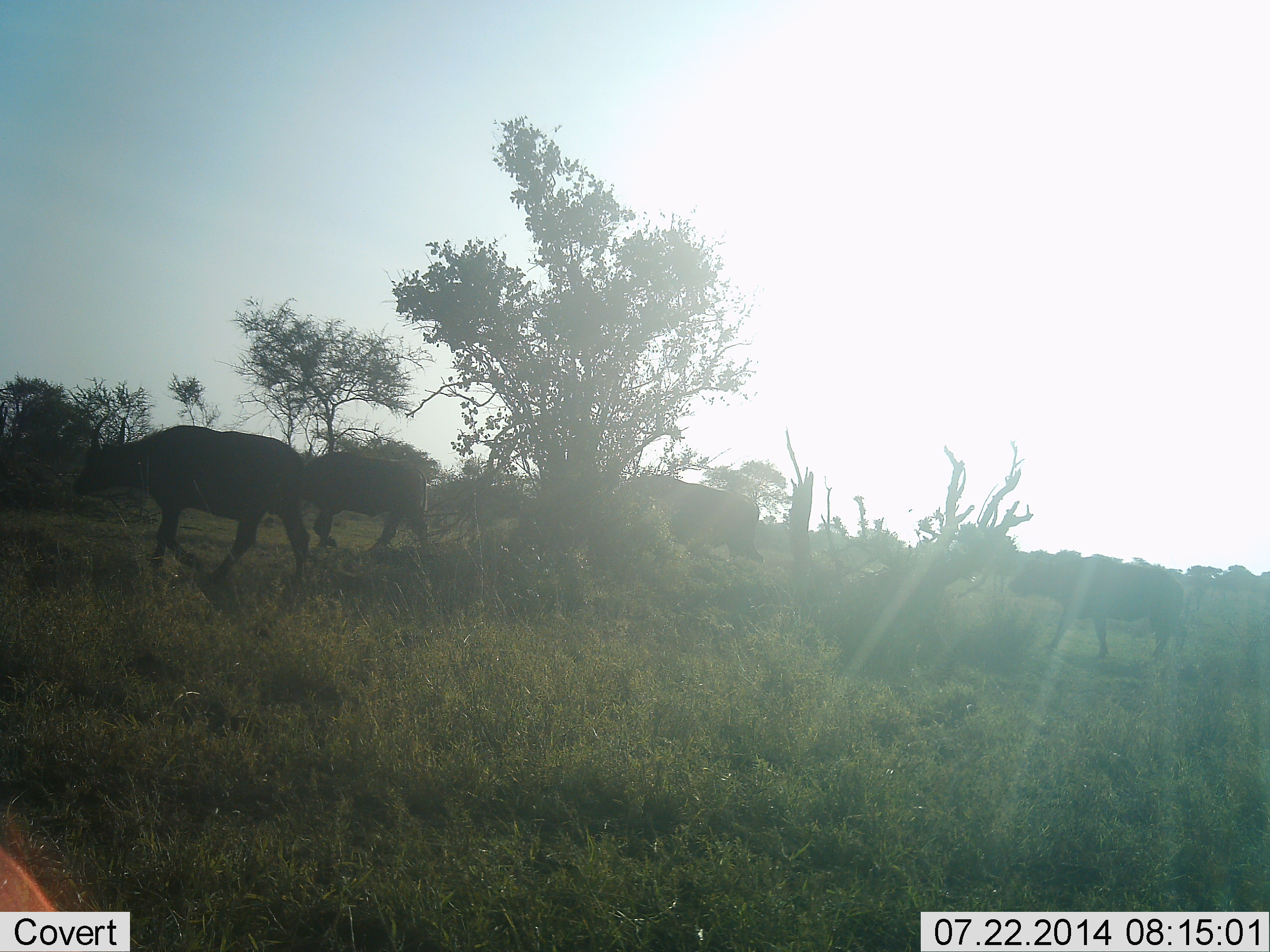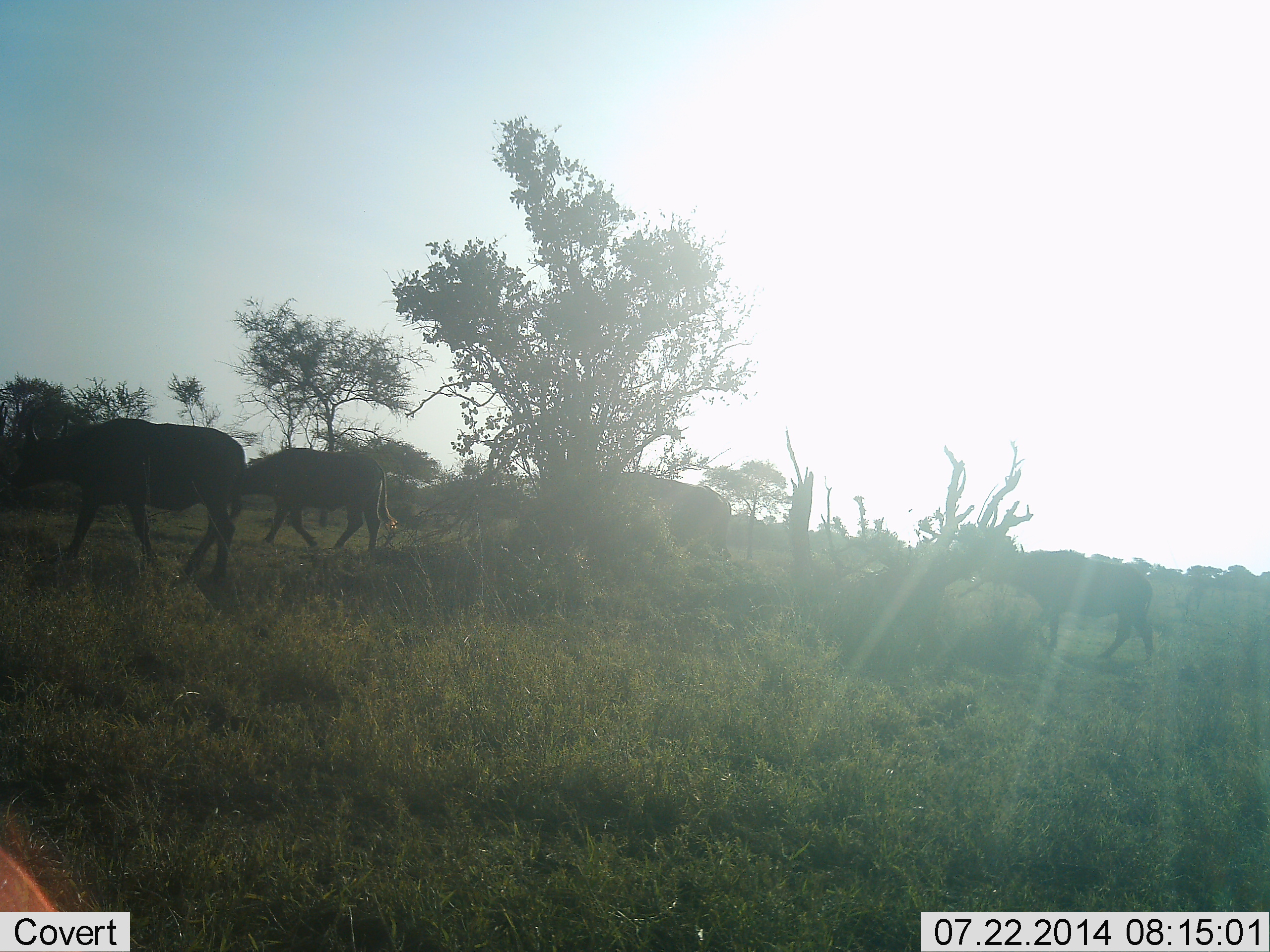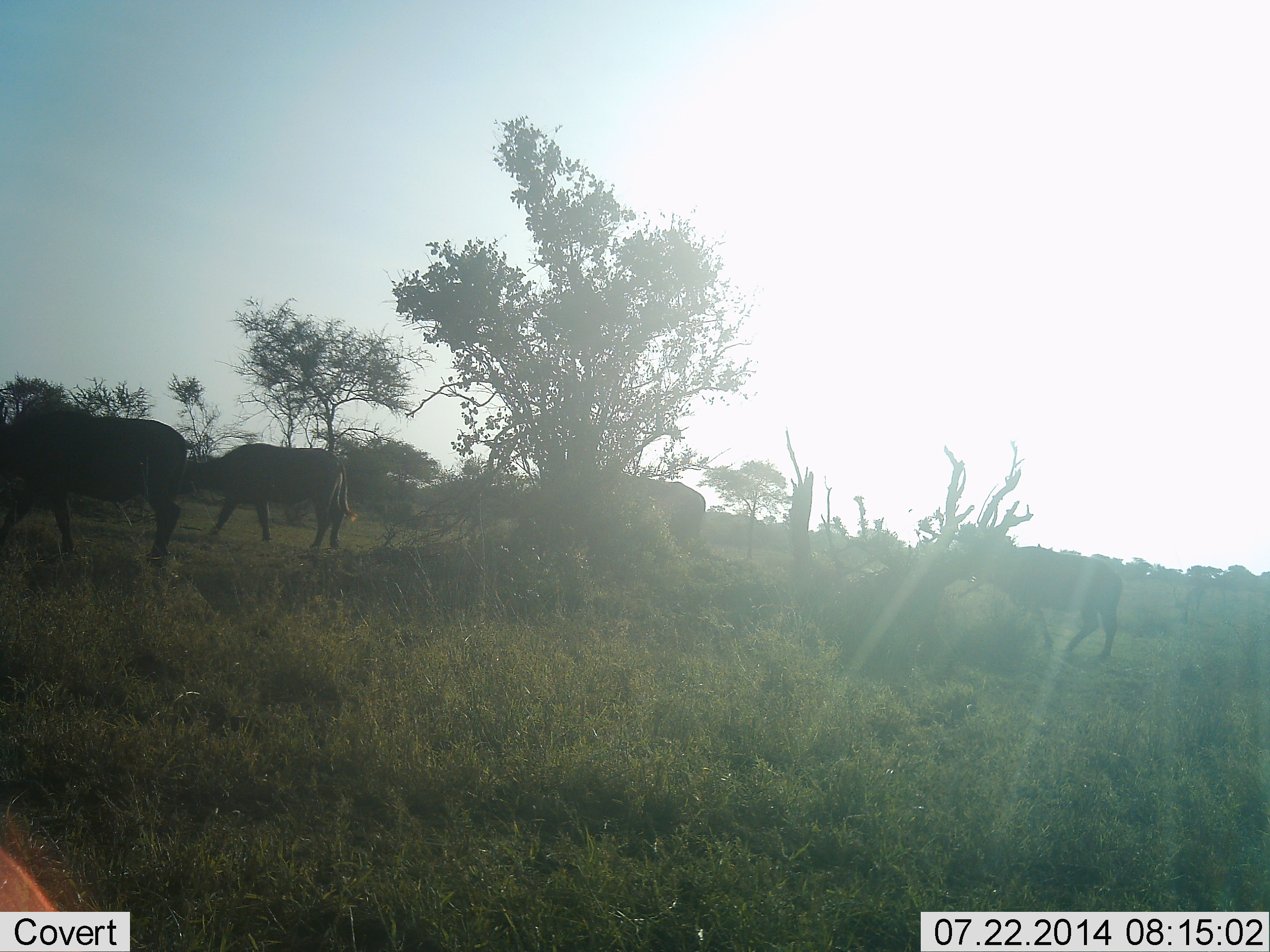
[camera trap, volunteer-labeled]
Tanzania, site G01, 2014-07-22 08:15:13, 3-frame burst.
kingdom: Animalia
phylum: Chordata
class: Mammalia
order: Artiodactyla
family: Bovidae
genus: Connochaetes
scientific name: Connochaetes taurinus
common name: blue wildebeest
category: wildebeest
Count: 4.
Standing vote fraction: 0%.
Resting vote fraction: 10%.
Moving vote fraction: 90%.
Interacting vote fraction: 0%.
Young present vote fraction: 0%.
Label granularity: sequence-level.